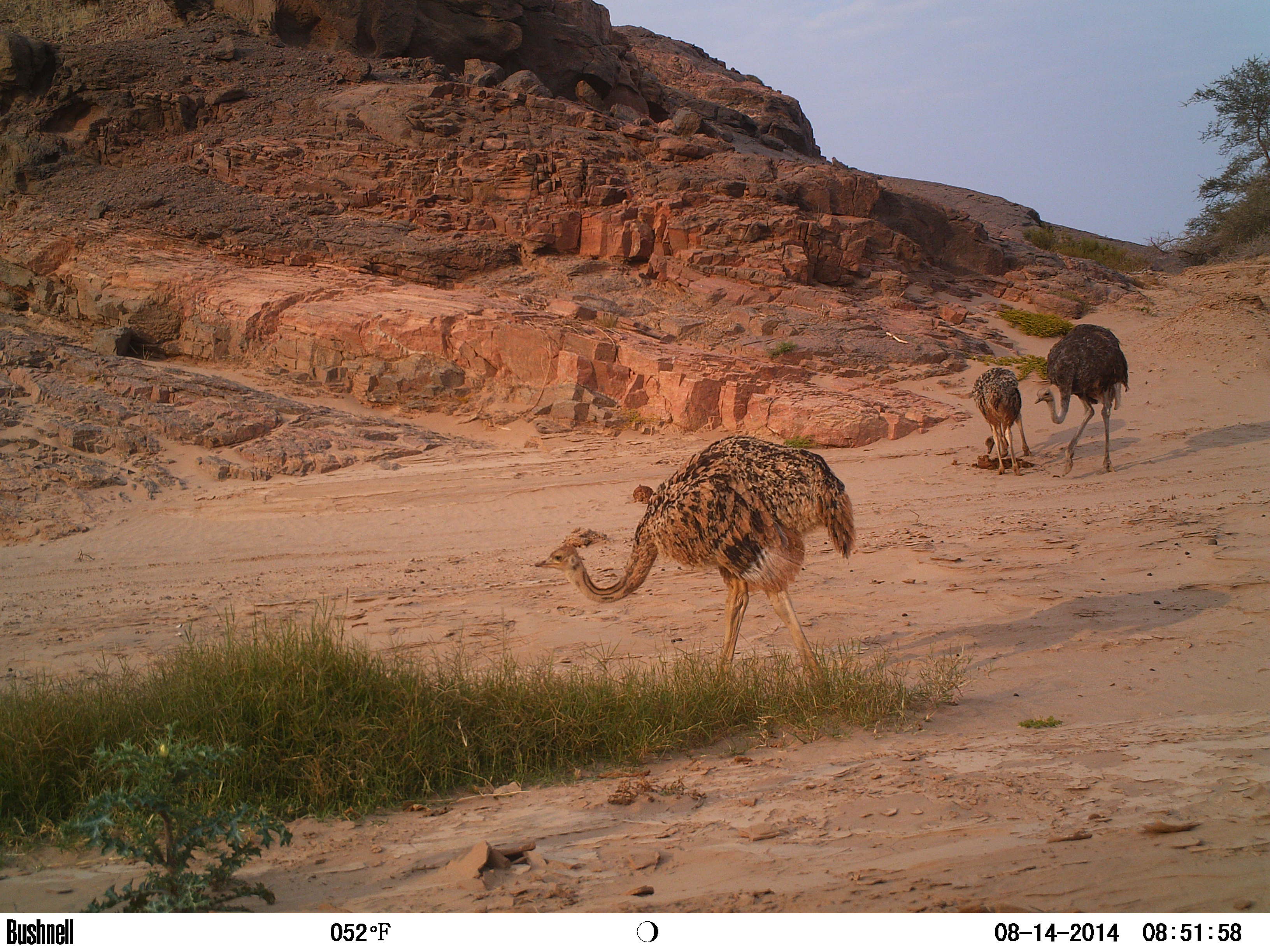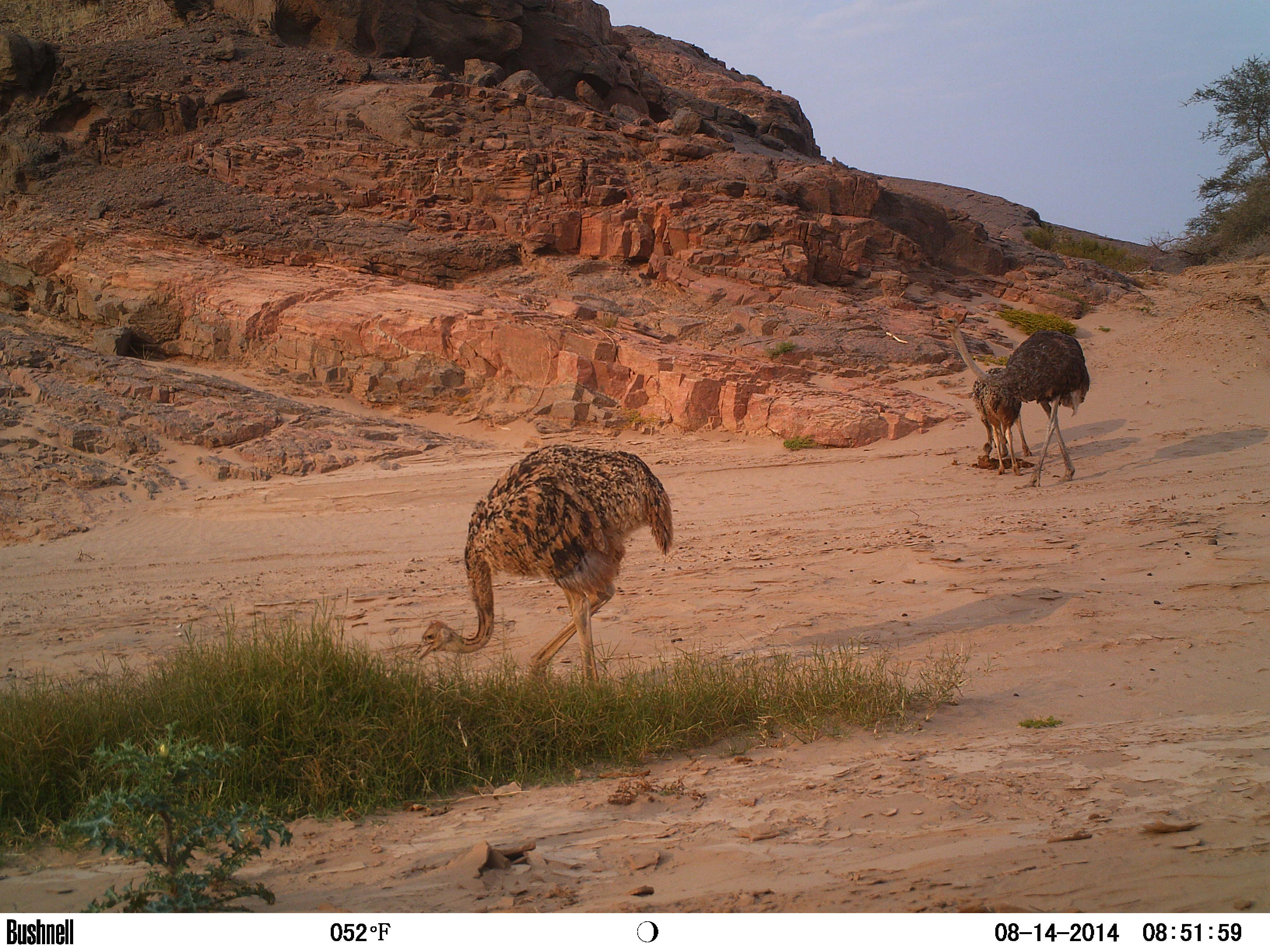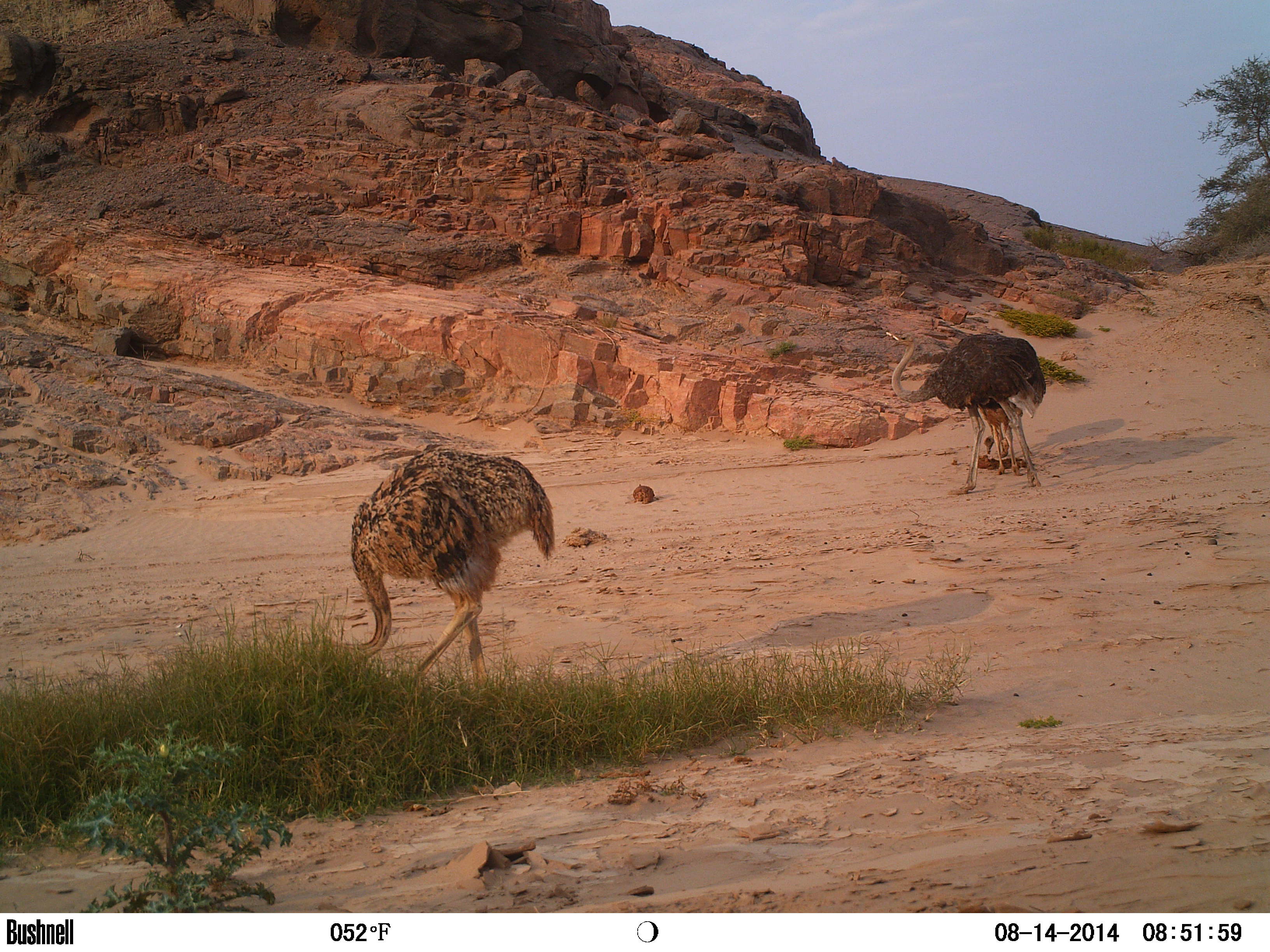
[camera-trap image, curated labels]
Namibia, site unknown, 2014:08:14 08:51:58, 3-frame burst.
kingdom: Animalia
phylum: Chordata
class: Aves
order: Struthioniformes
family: Struthionidae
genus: Struthio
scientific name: Struthio camelus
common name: common ostrich